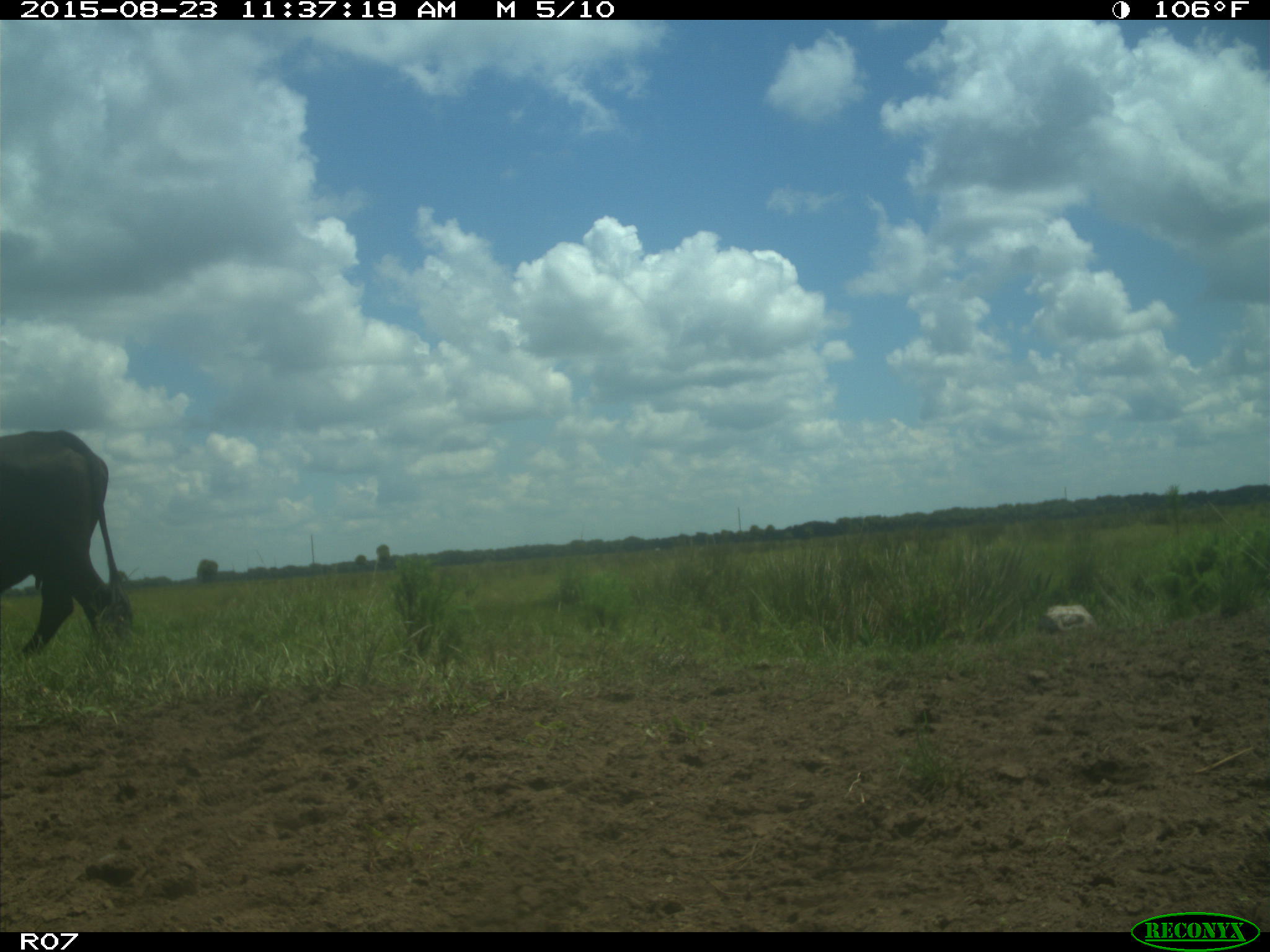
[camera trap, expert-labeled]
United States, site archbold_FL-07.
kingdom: Animalia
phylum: Chordata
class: Mammalia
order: Artiodactyla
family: Bovidae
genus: Bos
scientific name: Bos taurus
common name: domestic cow